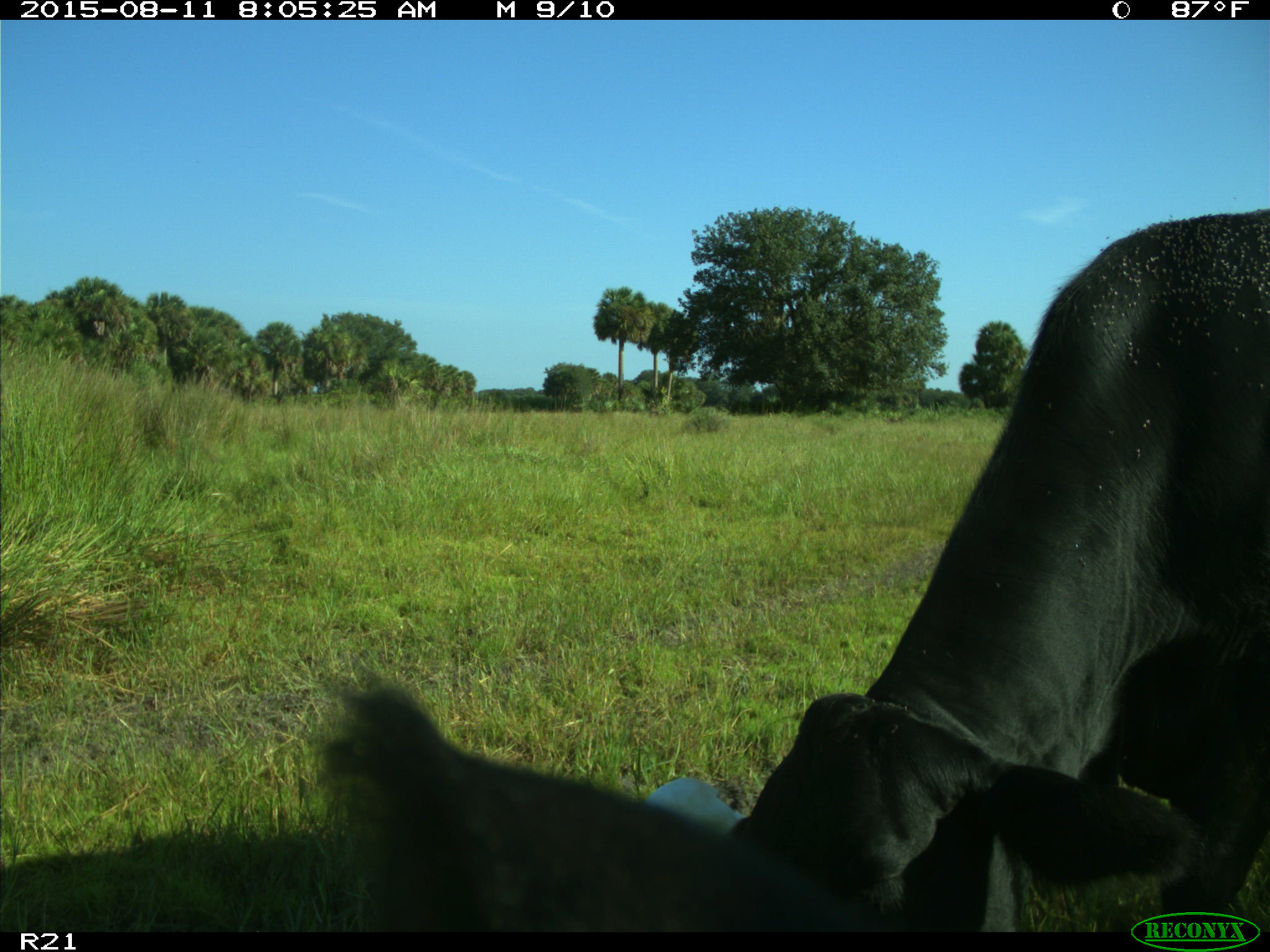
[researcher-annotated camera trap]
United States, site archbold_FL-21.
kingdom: Animalia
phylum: Chordata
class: Mammalia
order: Artiodactyla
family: Bovidae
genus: Bos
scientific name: Bos taurus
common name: domestic cow